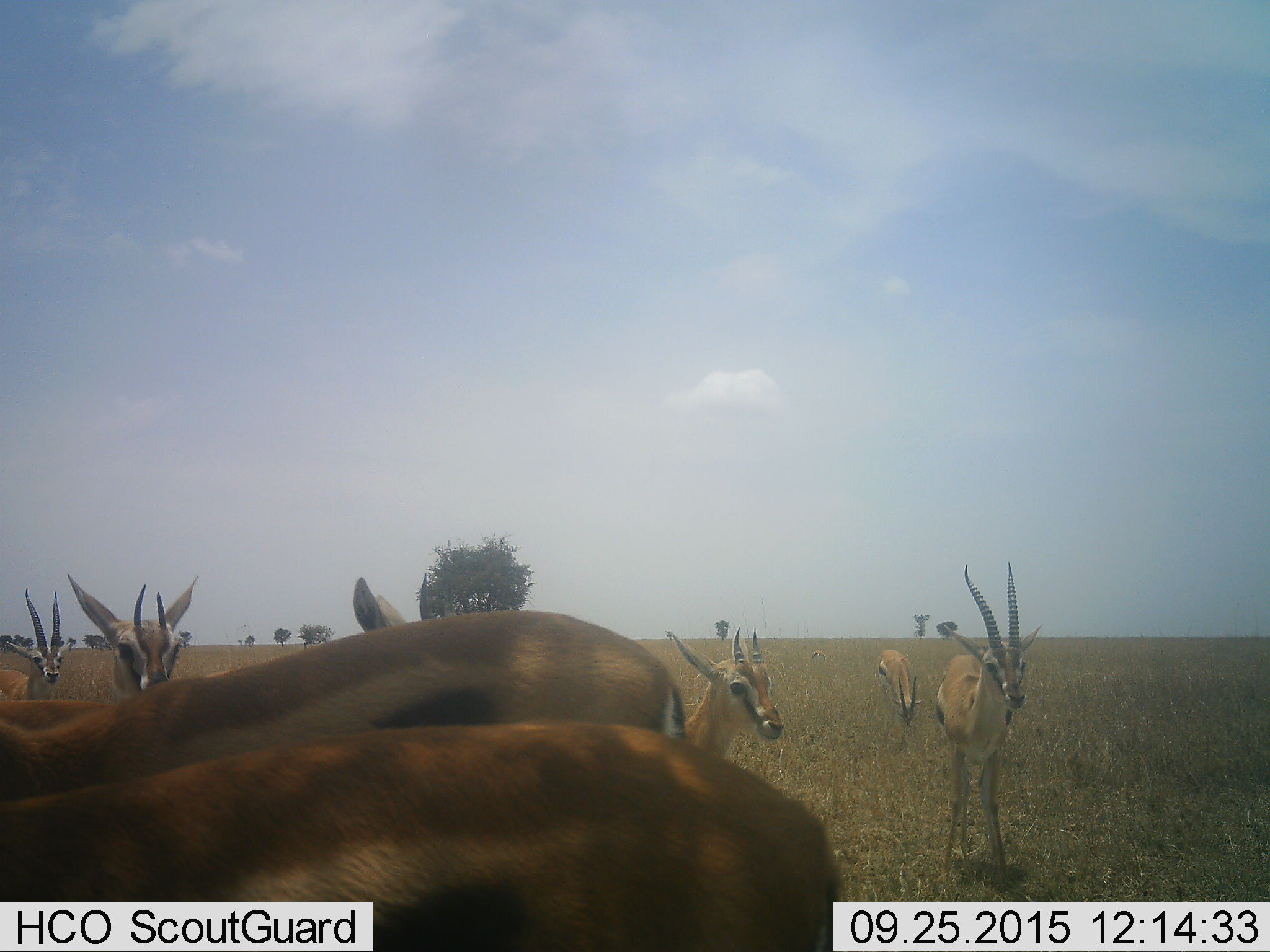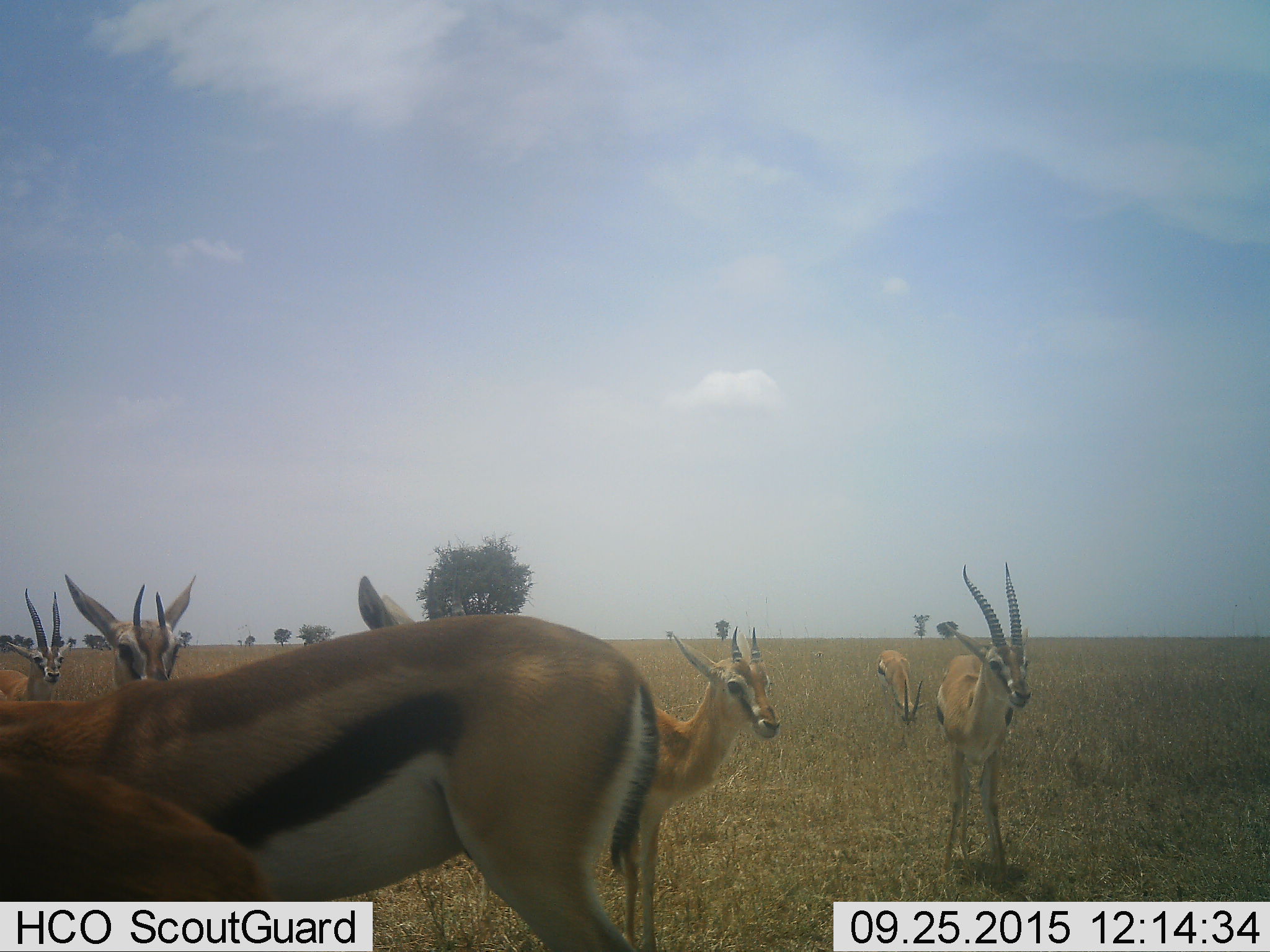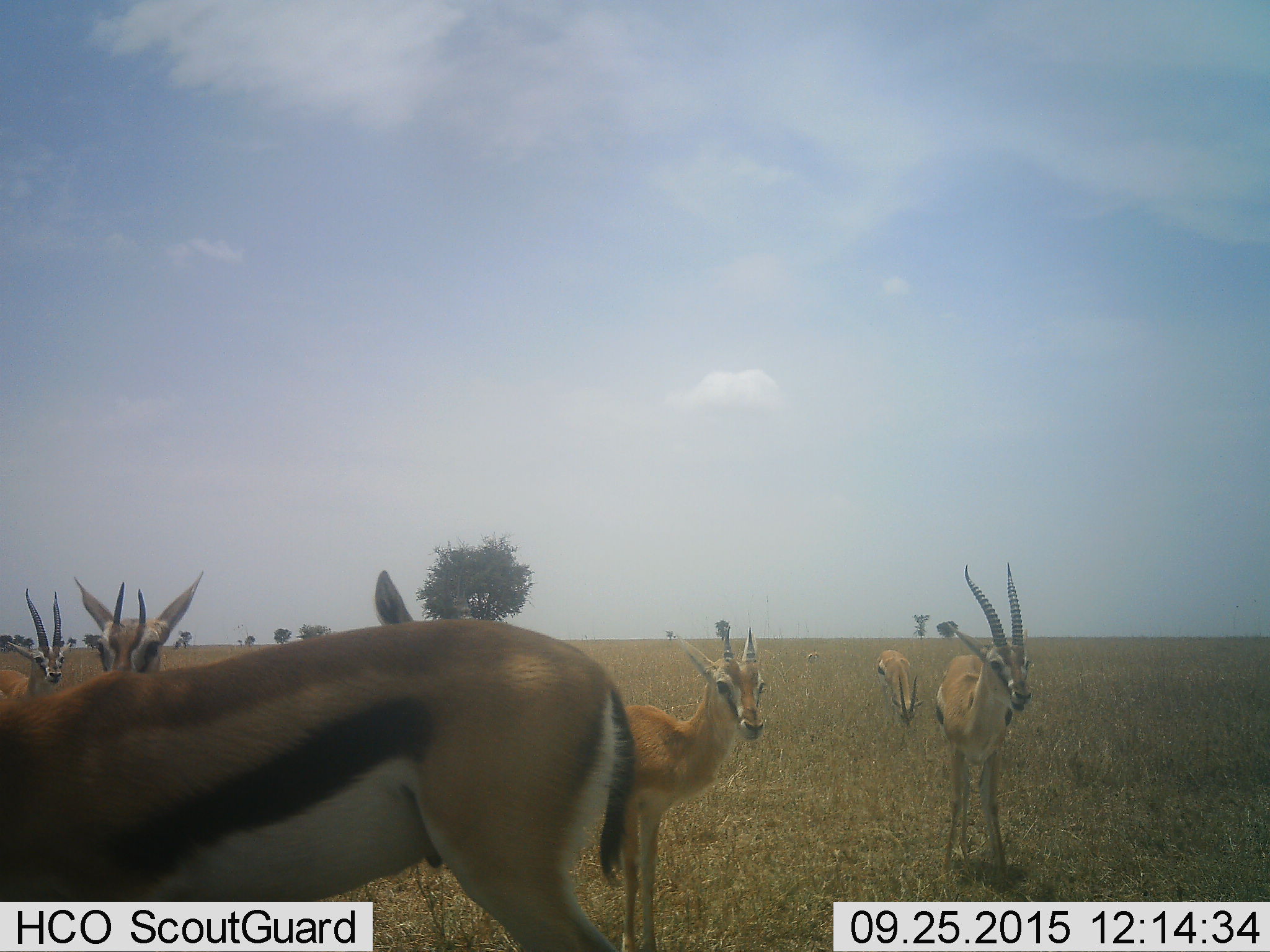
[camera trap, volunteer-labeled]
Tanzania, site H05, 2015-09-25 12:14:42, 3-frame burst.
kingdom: Animalia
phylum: Chordata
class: Mammalia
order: Artiodactyla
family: Bovidae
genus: Eudorcas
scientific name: Eudorcas thomsonii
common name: thomson's gazelle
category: gazellethomsons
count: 8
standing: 88%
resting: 12%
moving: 25%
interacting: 0%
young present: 0%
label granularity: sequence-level